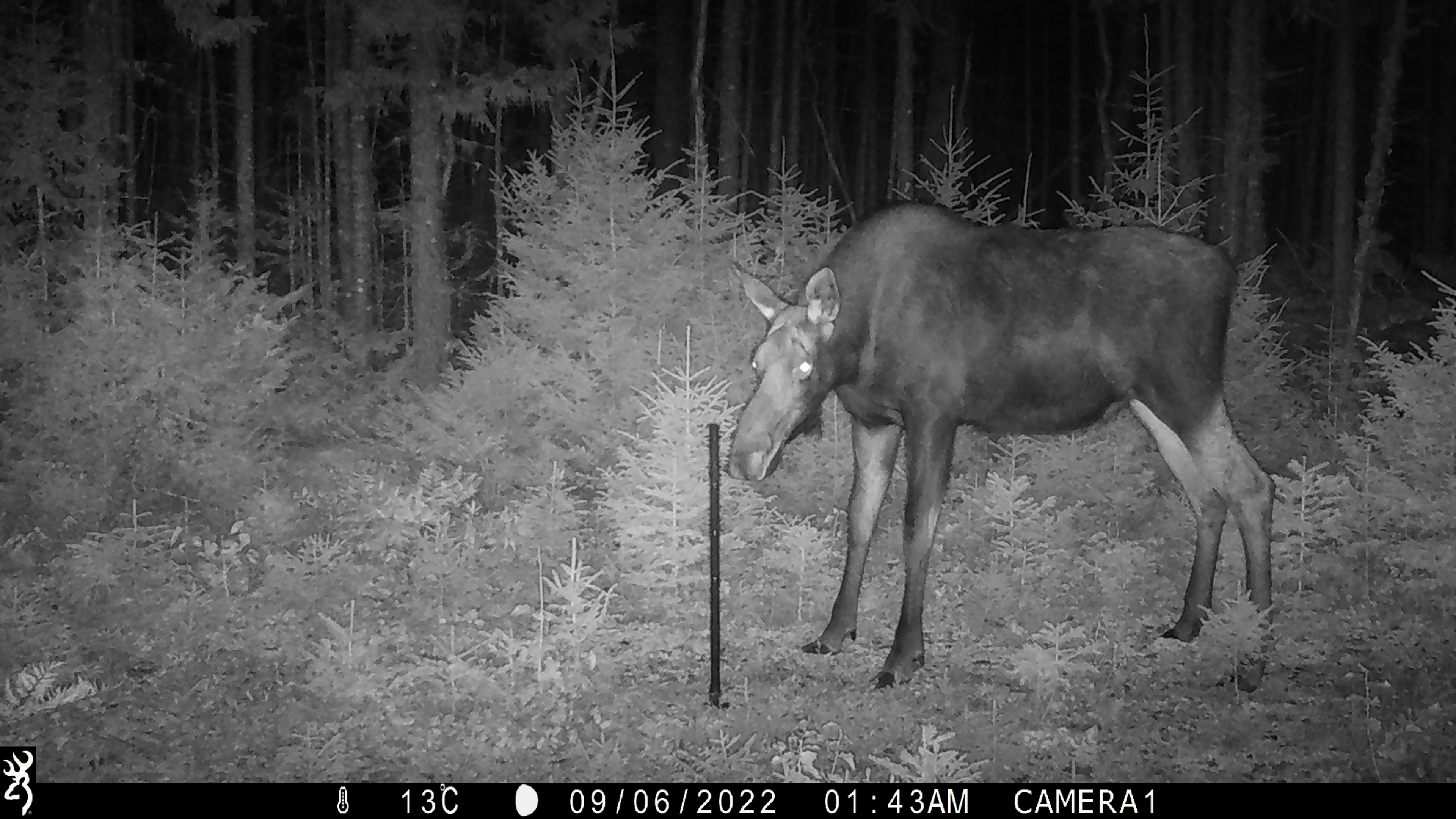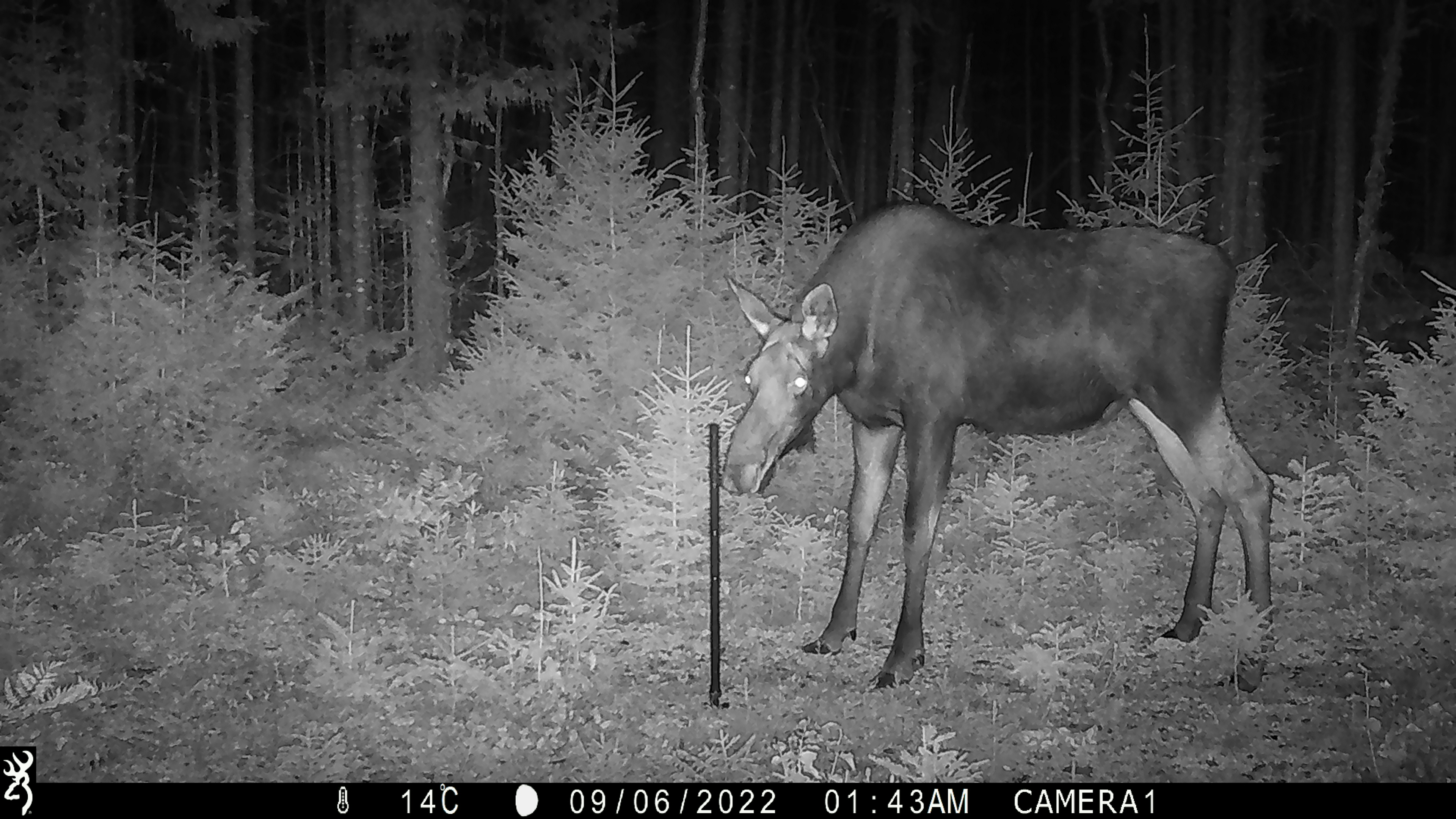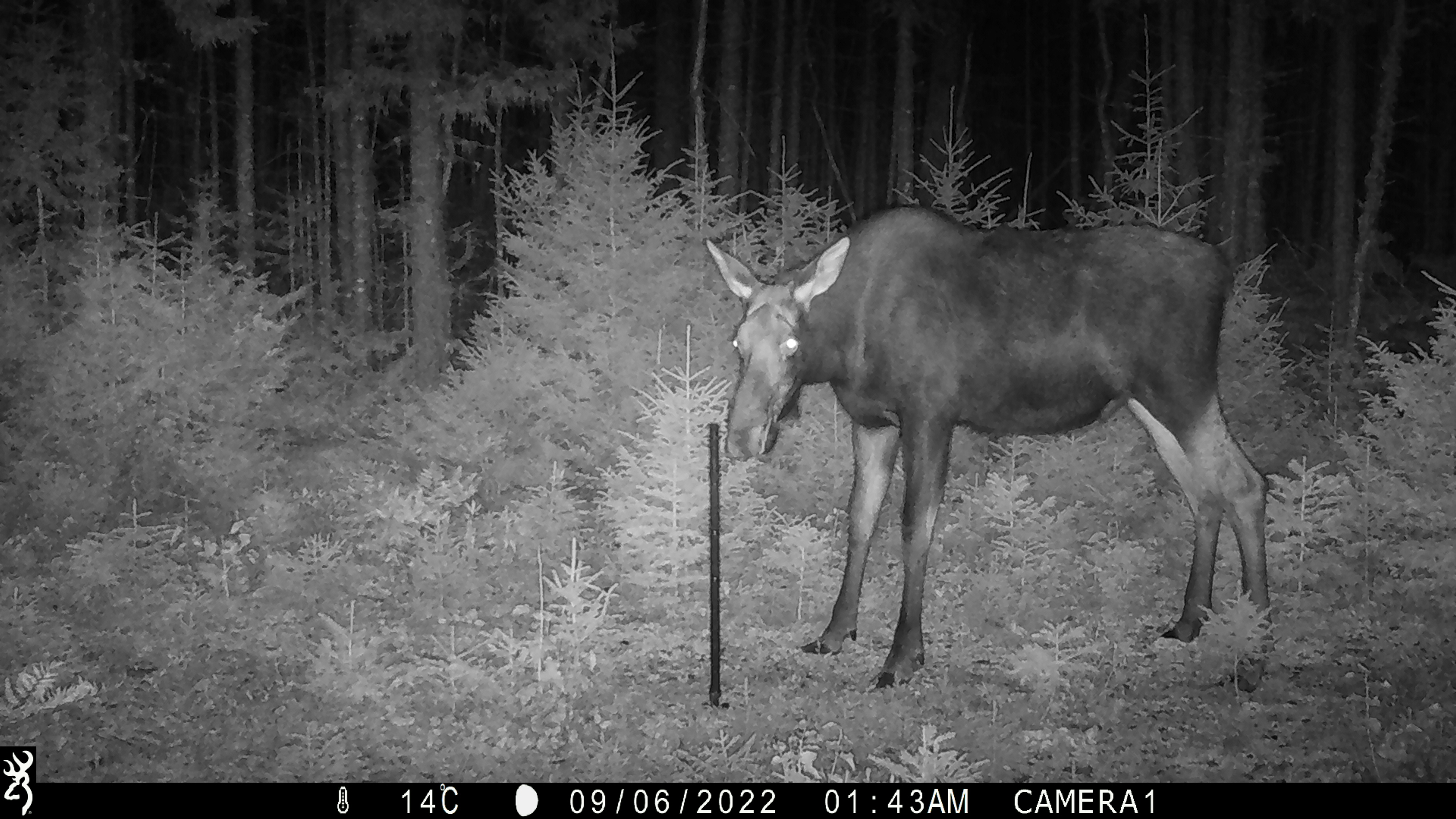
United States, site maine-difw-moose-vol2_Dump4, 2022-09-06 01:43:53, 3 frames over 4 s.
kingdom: Animalia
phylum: Chordata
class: Mammalia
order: Artiodactyla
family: Cervidae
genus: Alces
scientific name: Alces alces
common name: moose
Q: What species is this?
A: Moose (Alces alces).